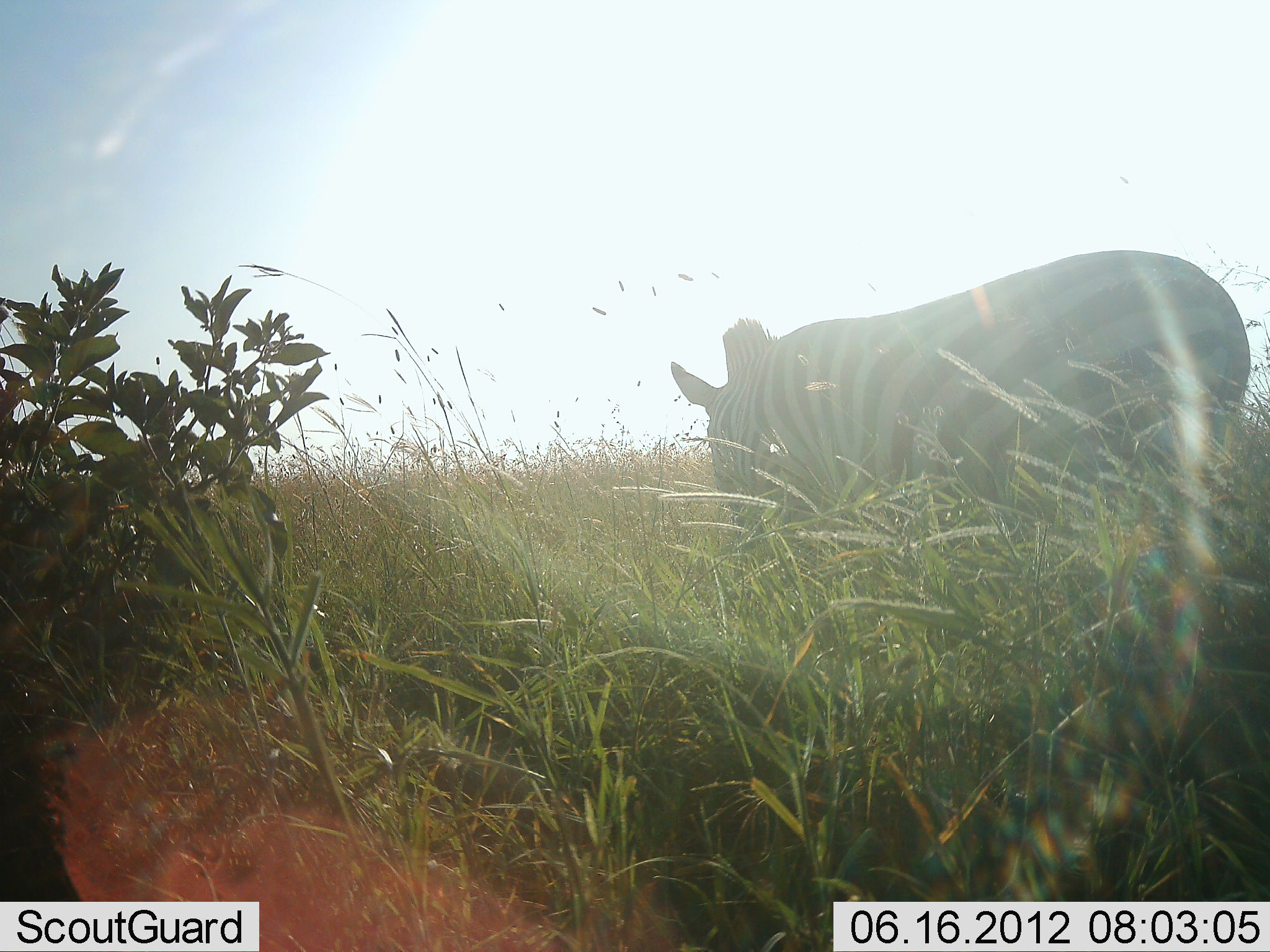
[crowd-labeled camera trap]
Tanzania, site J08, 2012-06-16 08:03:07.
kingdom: Animalia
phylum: Chordata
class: Mammalia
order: Perissodactyla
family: Equidae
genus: Equus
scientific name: Equus quagga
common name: plains zebra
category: zebra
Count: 1.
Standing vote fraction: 30%.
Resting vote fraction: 0%.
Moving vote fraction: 10%.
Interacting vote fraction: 0%.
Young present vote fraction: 0%.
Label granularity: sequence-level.